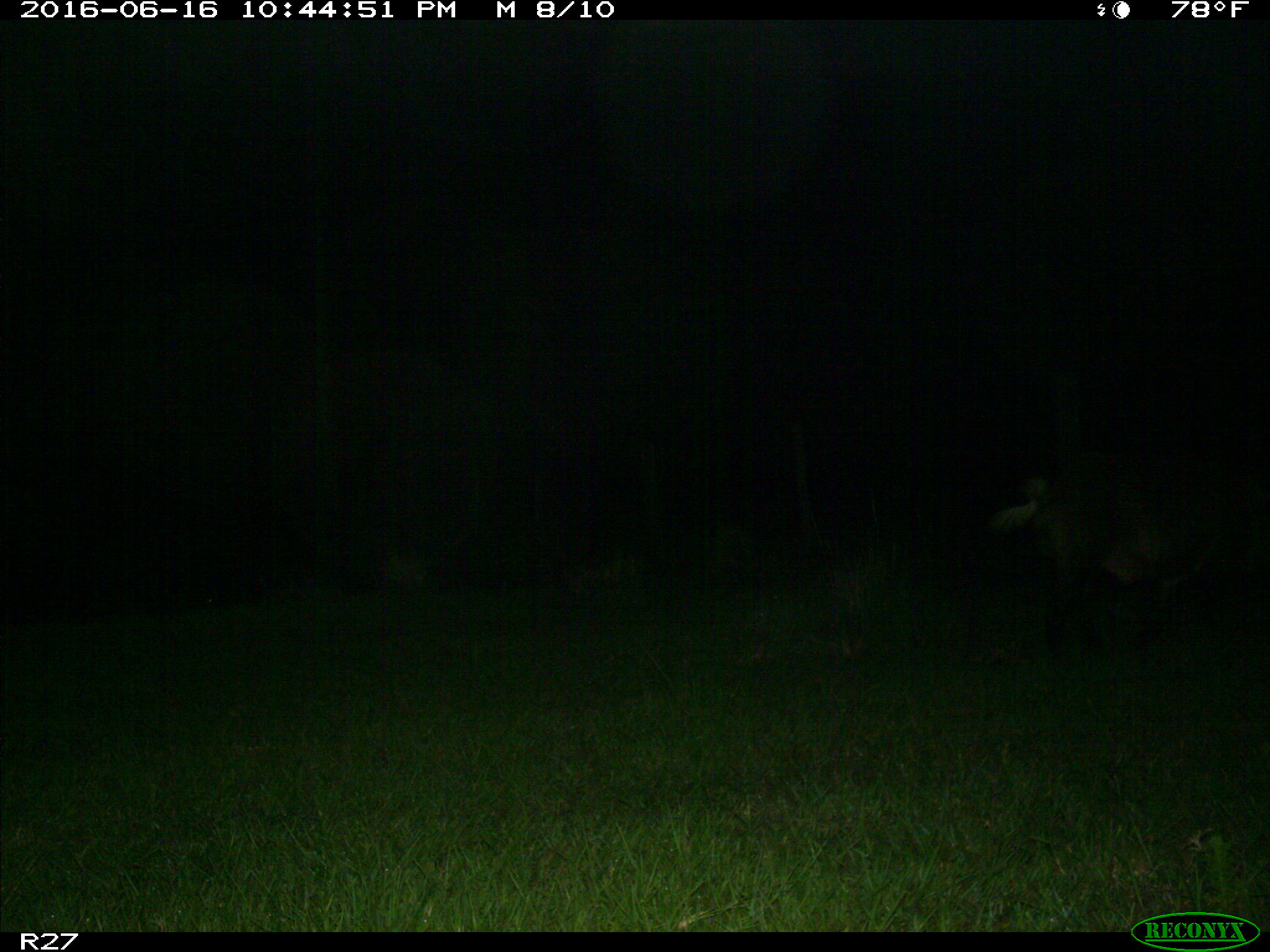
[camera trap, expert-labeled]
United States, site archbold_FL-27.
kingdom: Animalia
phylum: Chordata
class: Mammalia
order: Artiodactyla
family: Suidae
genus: Sus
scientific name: Sus scrofa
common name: wild boar